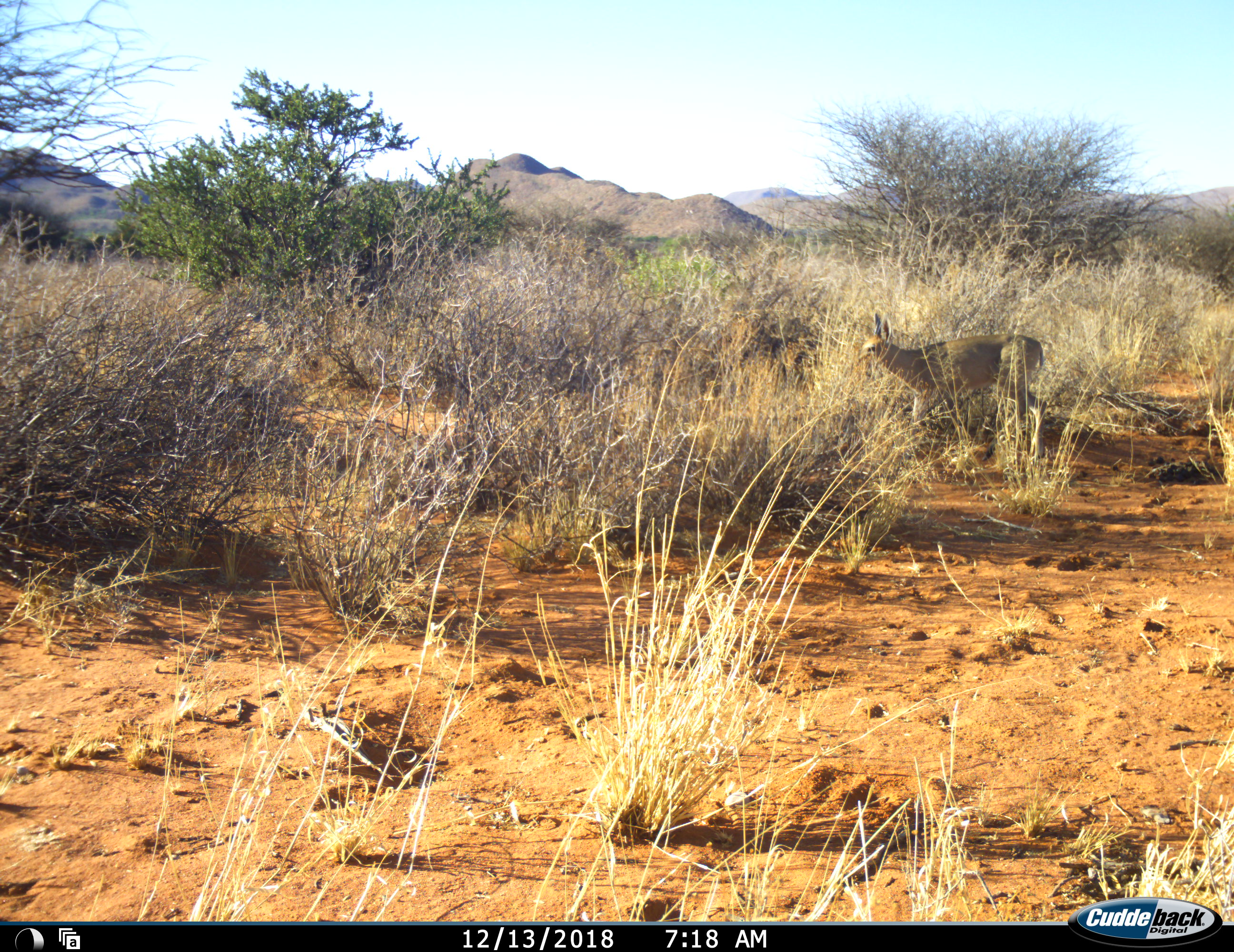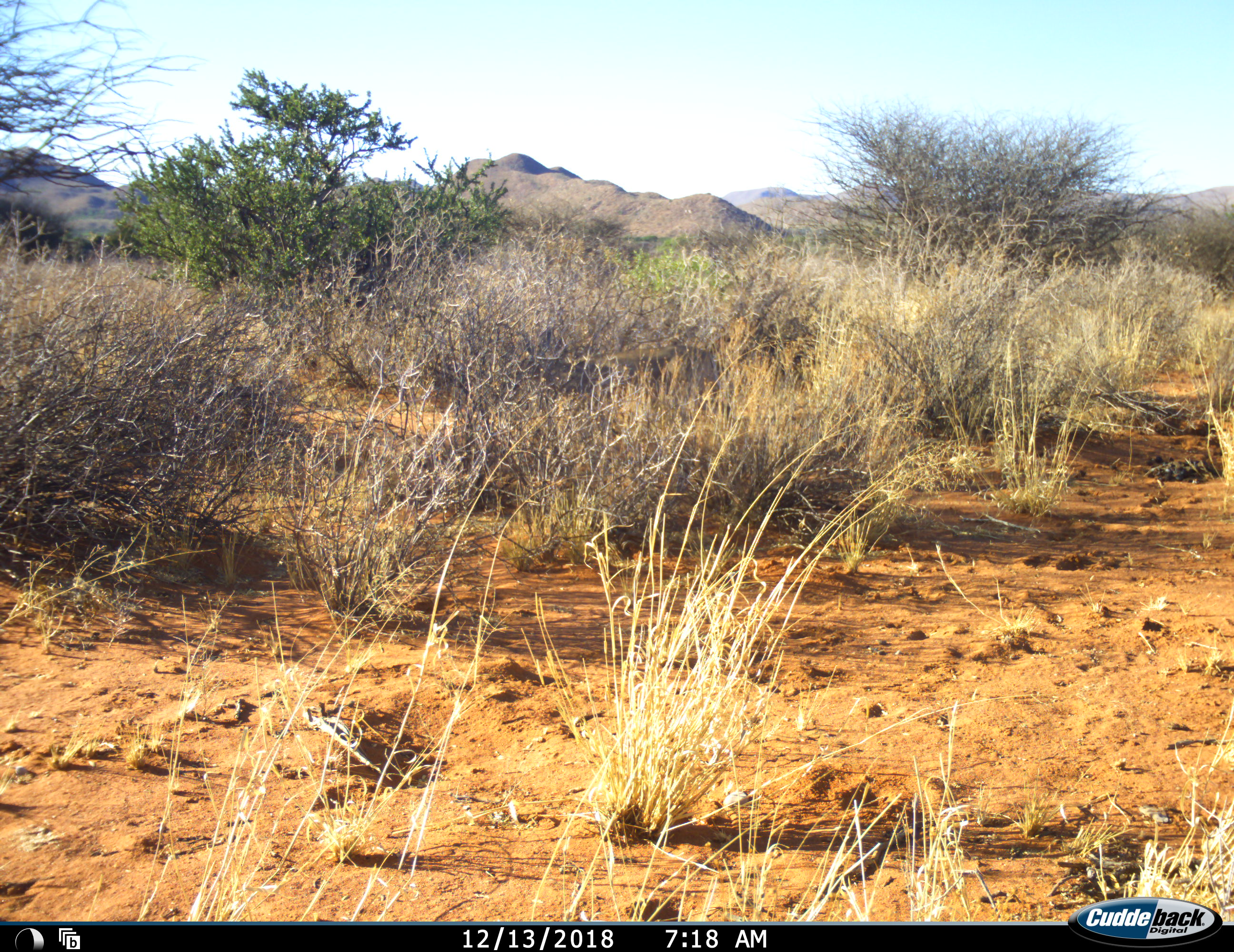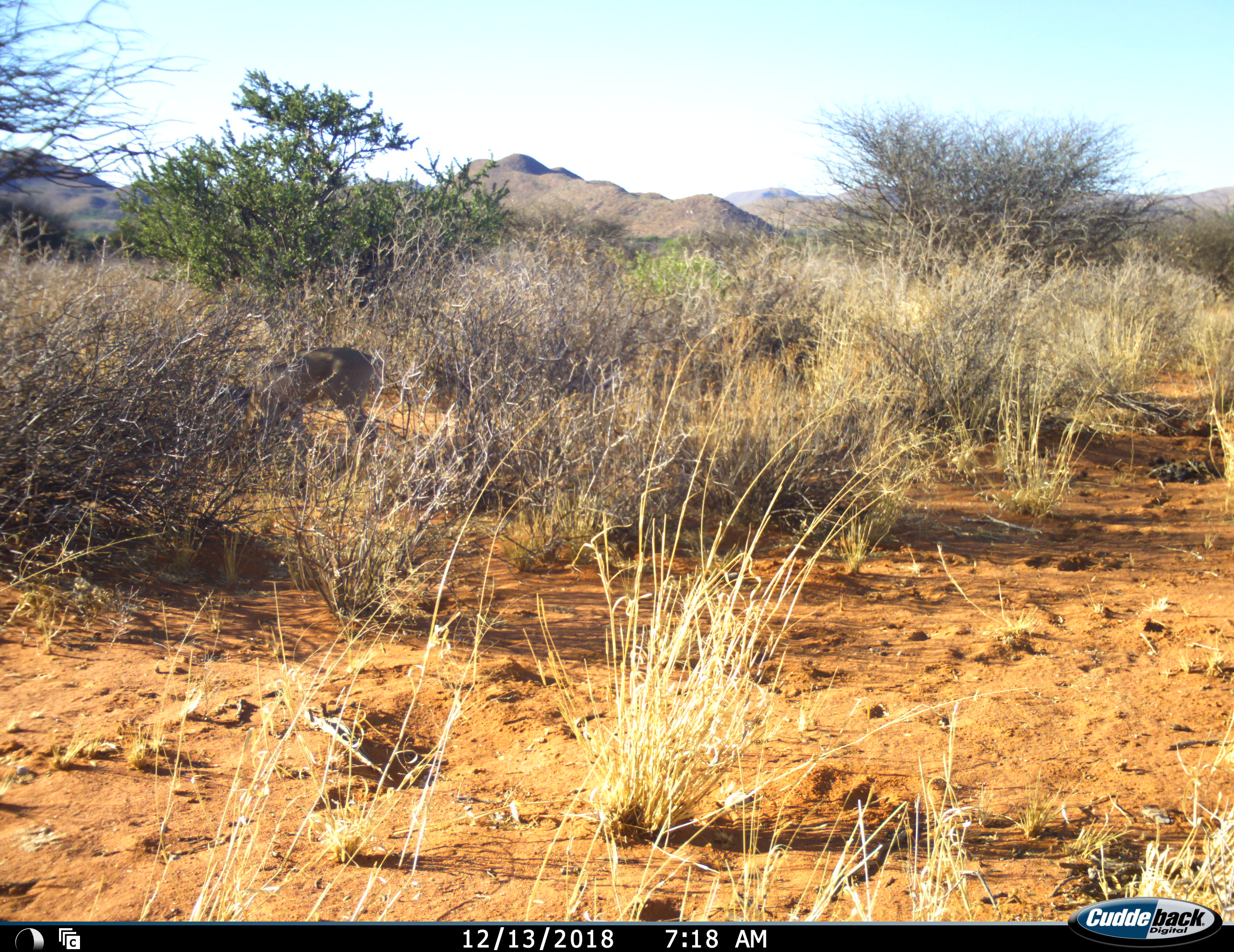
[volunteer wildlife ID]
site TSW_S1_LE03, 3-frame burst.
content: unidentified animal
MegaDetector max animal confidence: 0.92